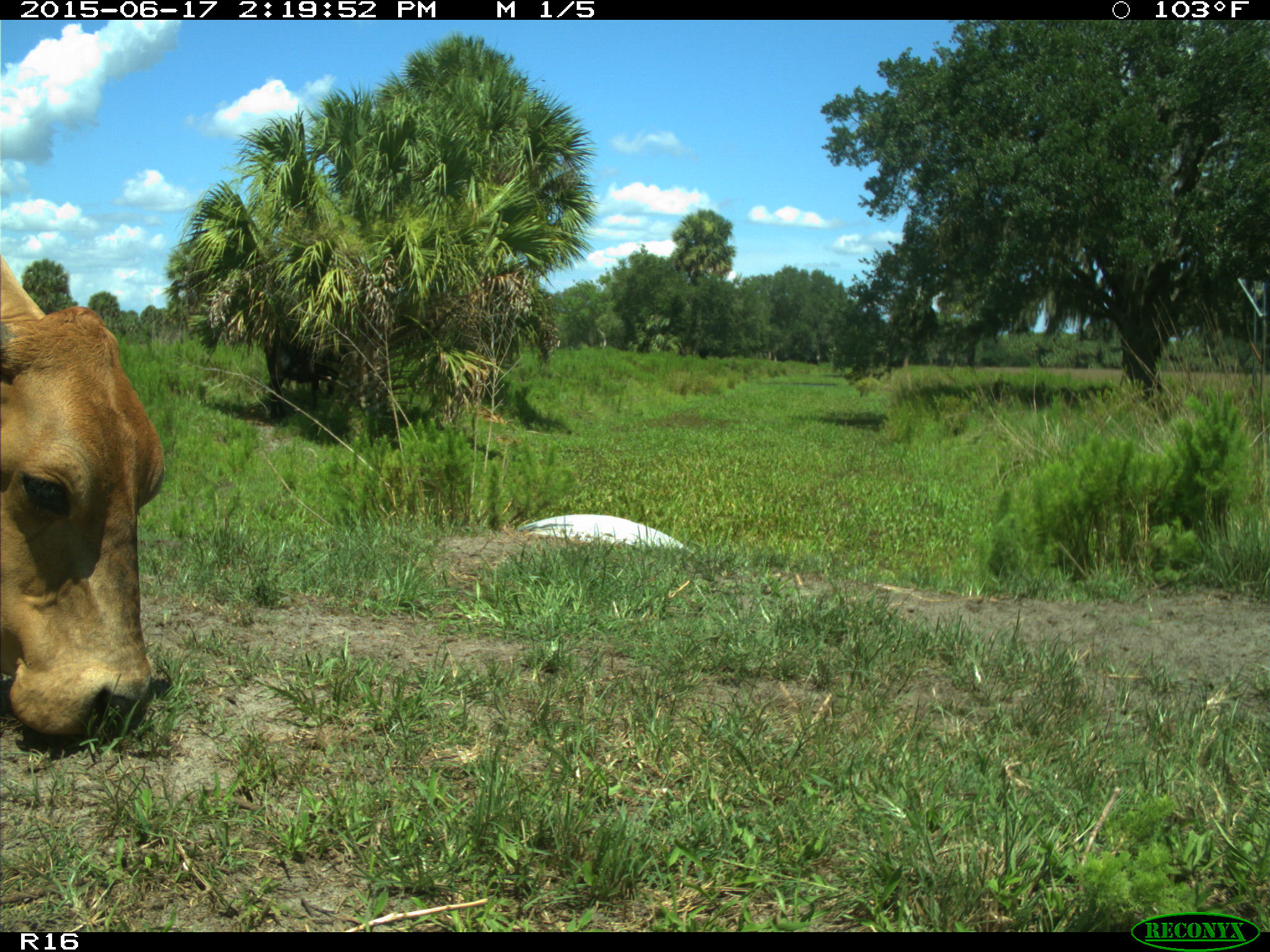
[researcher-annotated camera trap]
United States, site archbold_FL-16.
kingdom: Animalia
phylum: Chordata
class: Mammalia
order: Artiodactyla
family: Bovidae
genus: Bos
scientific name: Bos taurus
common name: domestic cow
Bos taurus (domestic cow).